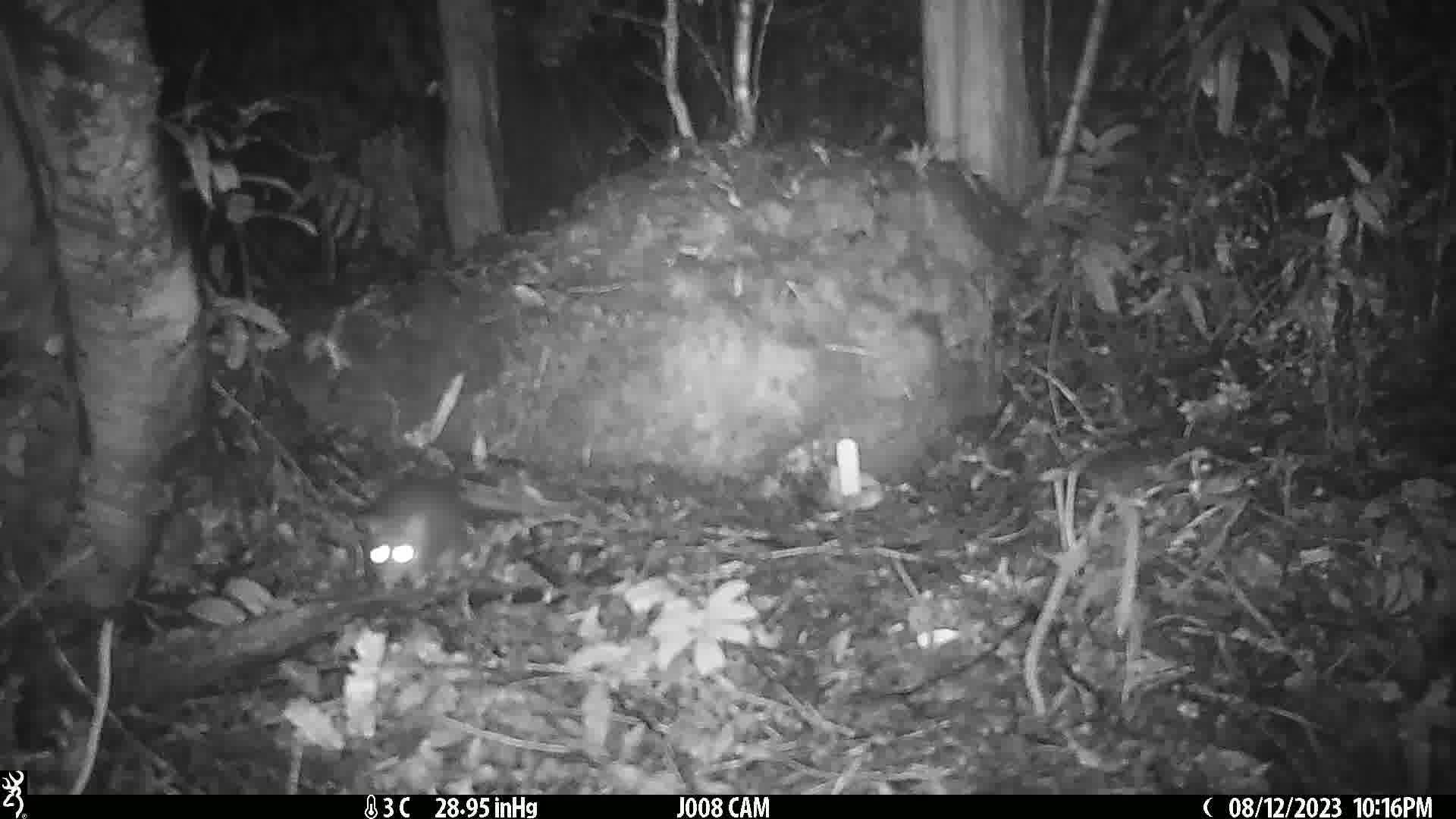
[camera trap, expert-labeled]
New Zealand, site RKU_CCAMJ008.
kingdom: Animalia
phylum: Chordata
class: Mammalia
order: Rodentia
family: Muridae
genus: Rattus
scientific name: Rattus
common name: rat